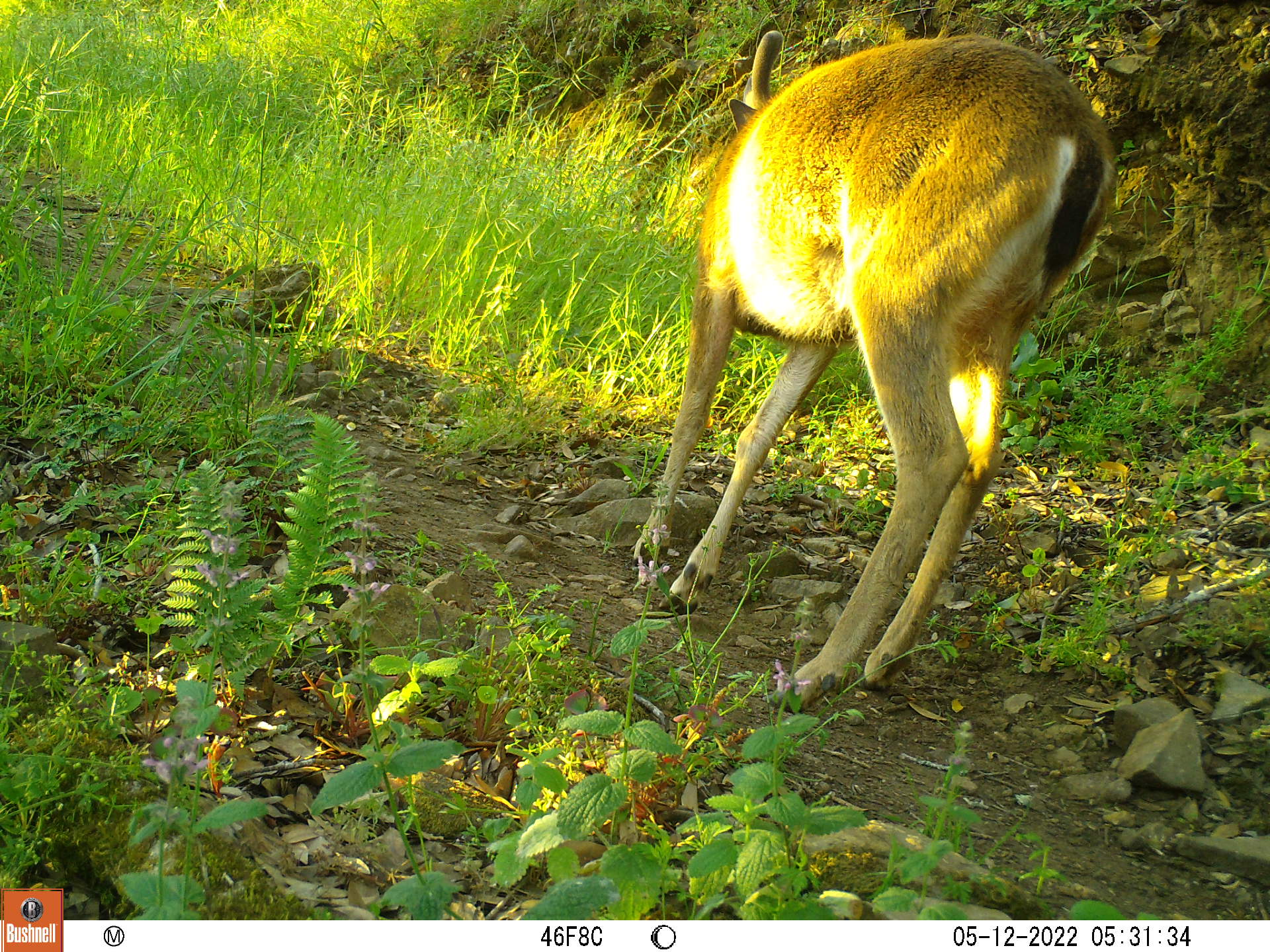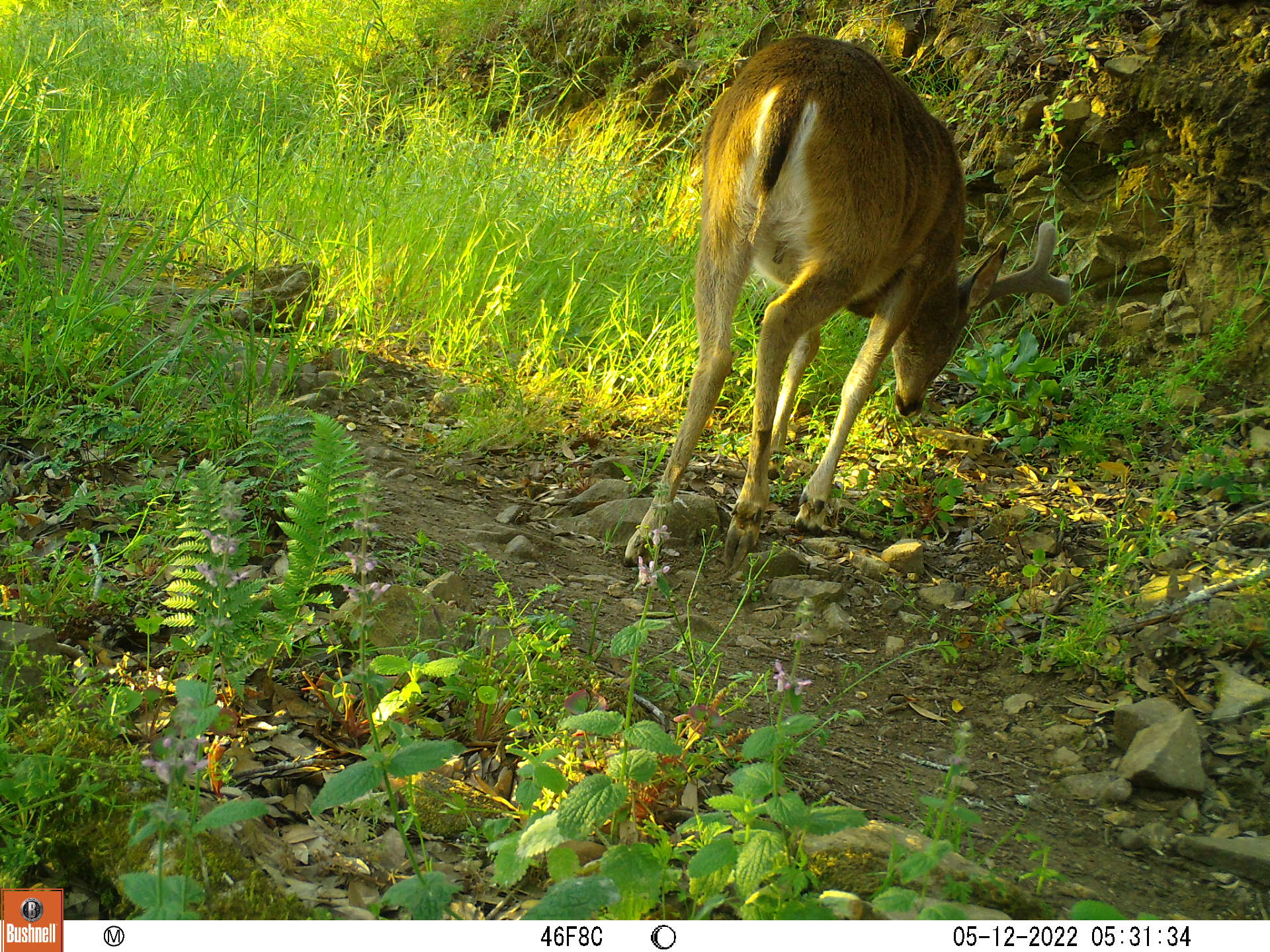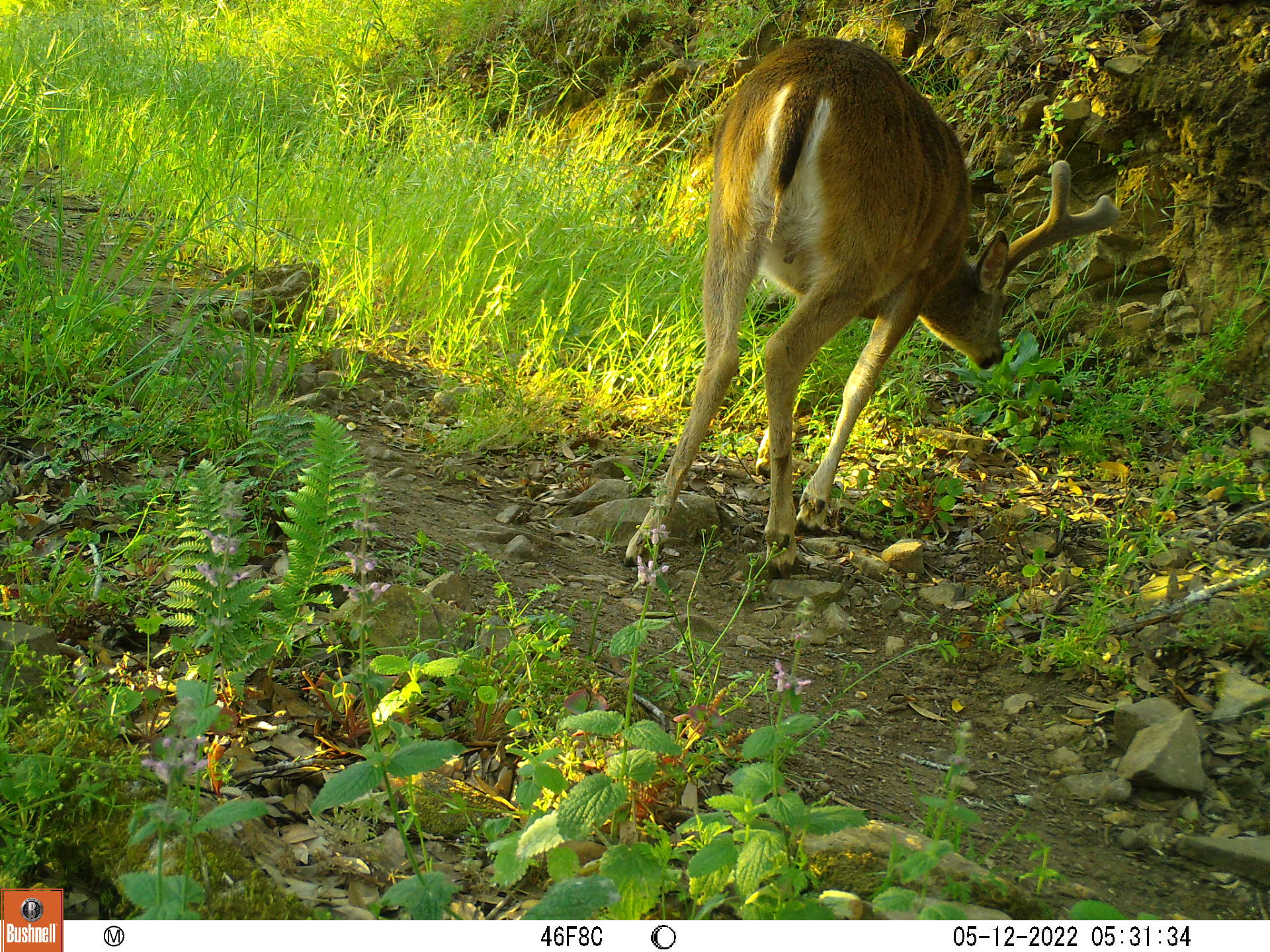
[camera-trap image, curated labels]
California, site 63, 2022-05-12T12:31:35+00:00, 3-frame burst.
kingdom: Animalia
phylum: Chordata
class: Mammalia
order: Artiodactyla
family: Cervidae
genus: Odocoileus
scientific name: Odocoileus hemionus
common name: mule deer